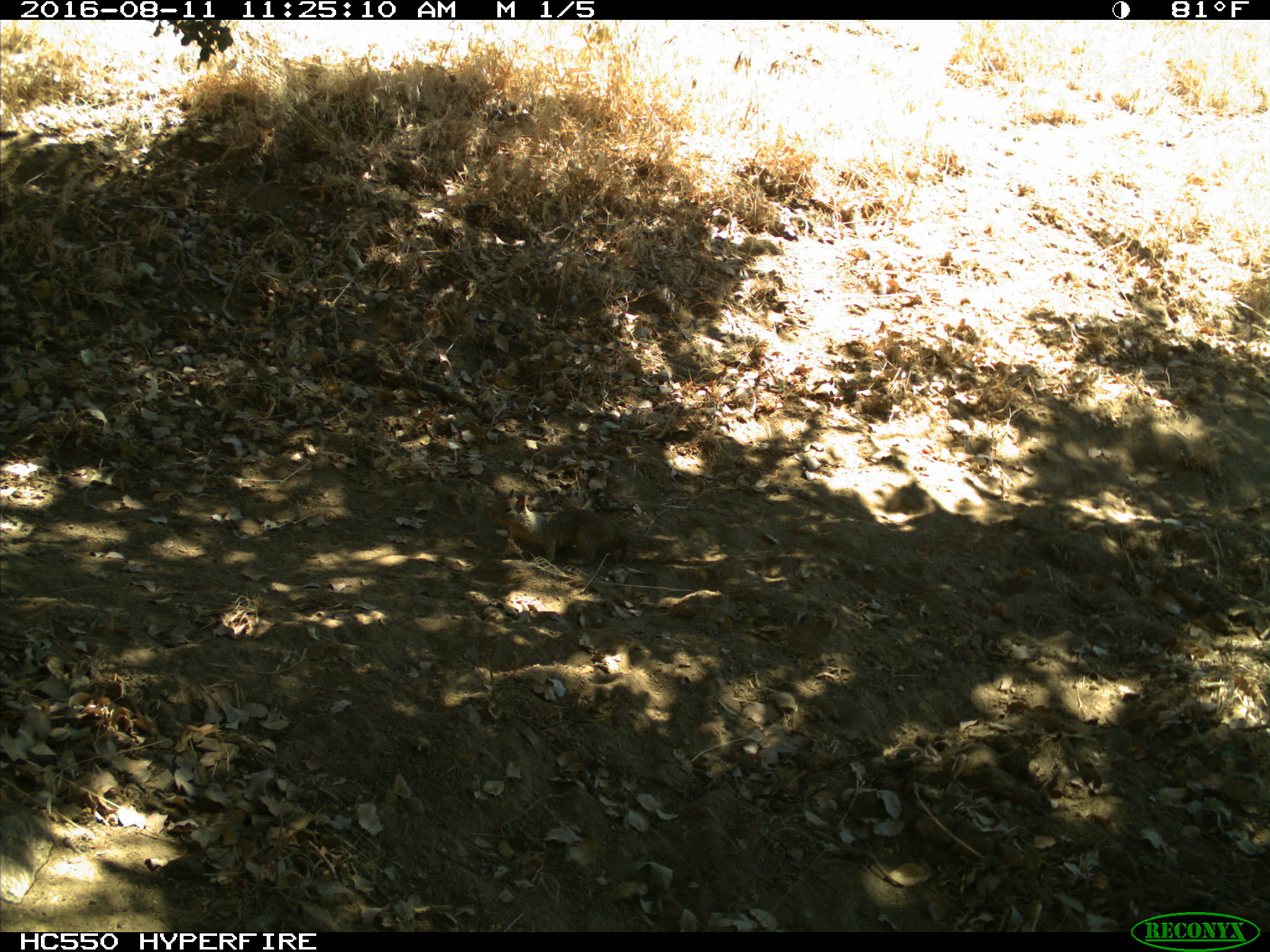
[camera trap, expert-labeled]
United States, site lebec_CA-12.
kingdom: Animalia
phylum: Chordata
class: Mammalia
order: Rodentia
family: Sciuridae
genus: Otospermophilus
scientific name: Otospermophilus beecheyi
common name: california ground squirrel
Otospermophilus beecheyi (california ground squirrel).